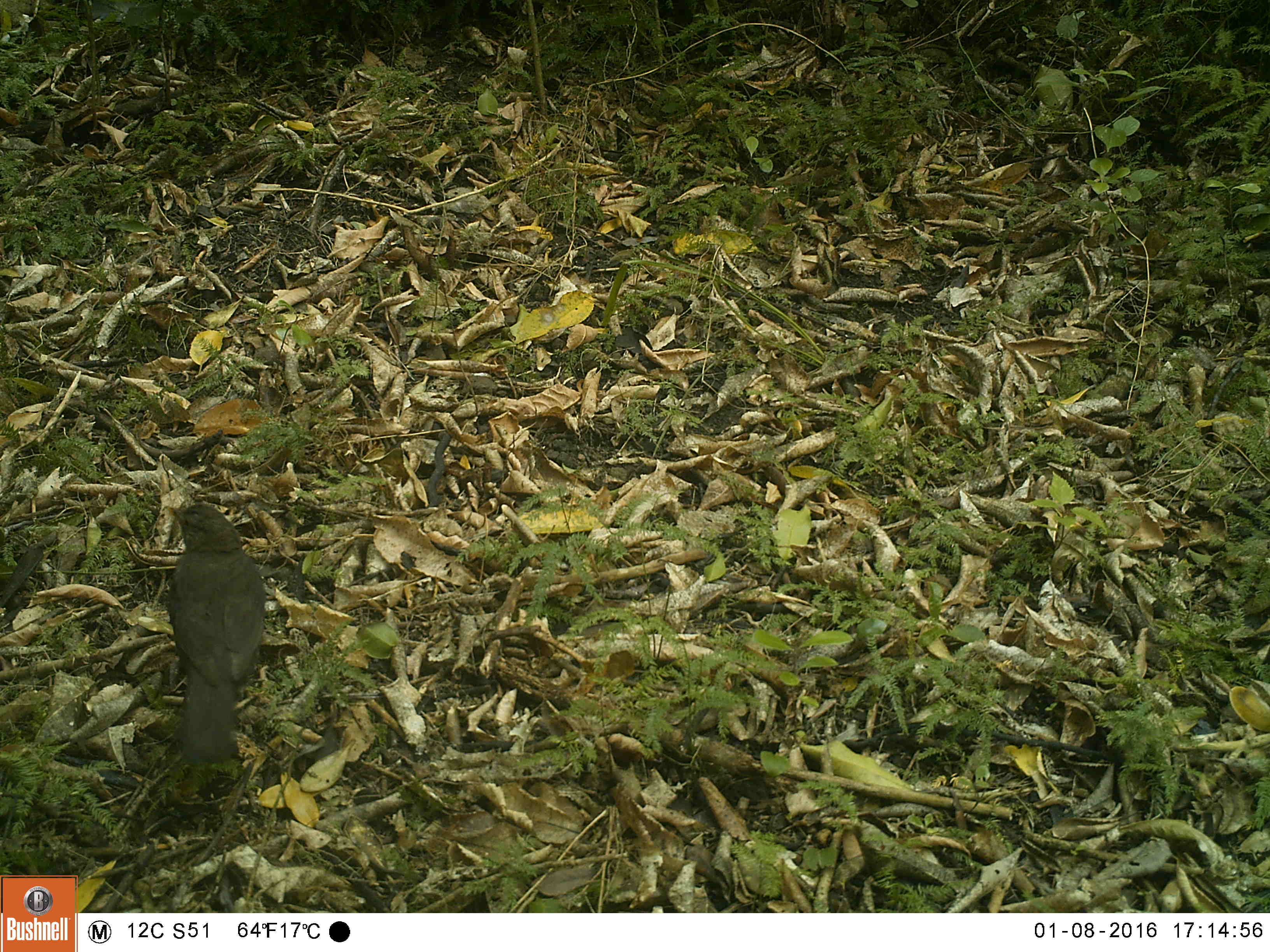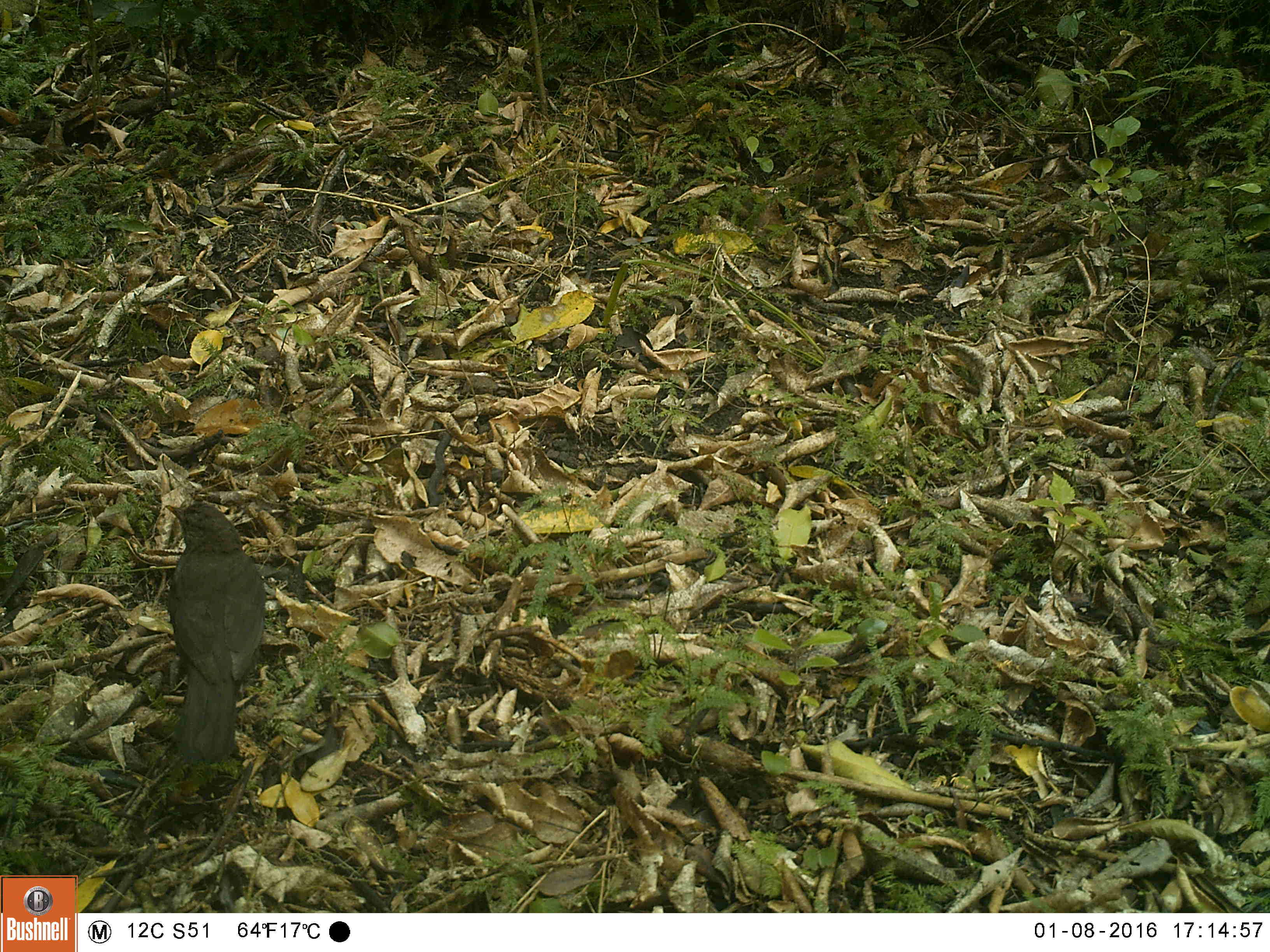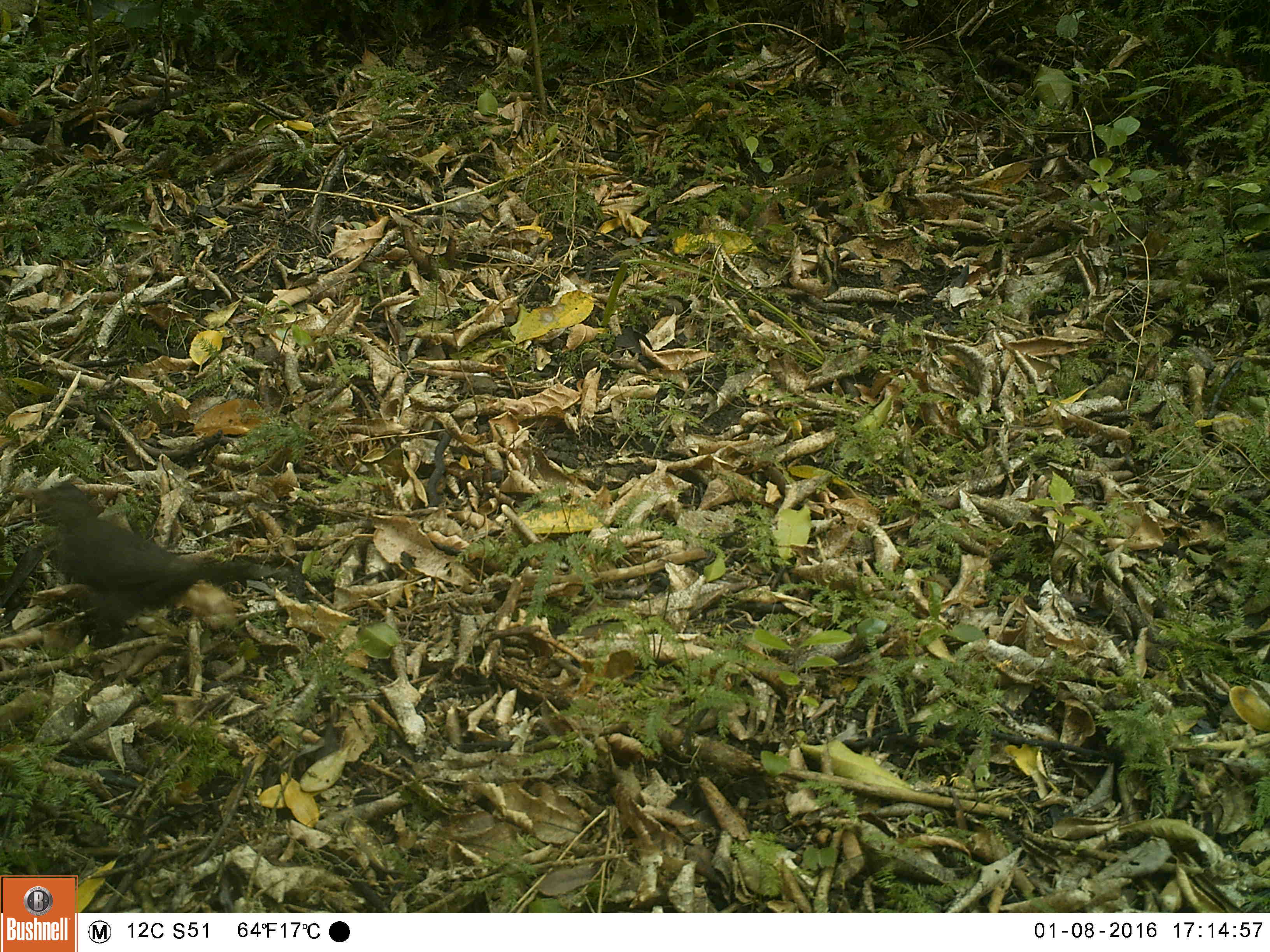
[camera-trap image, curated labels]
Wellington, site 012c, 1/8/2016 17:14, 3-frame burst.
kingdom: Animalia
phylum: Chordata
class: Aves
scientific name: Aves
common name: bird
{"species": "bird (Aves)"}